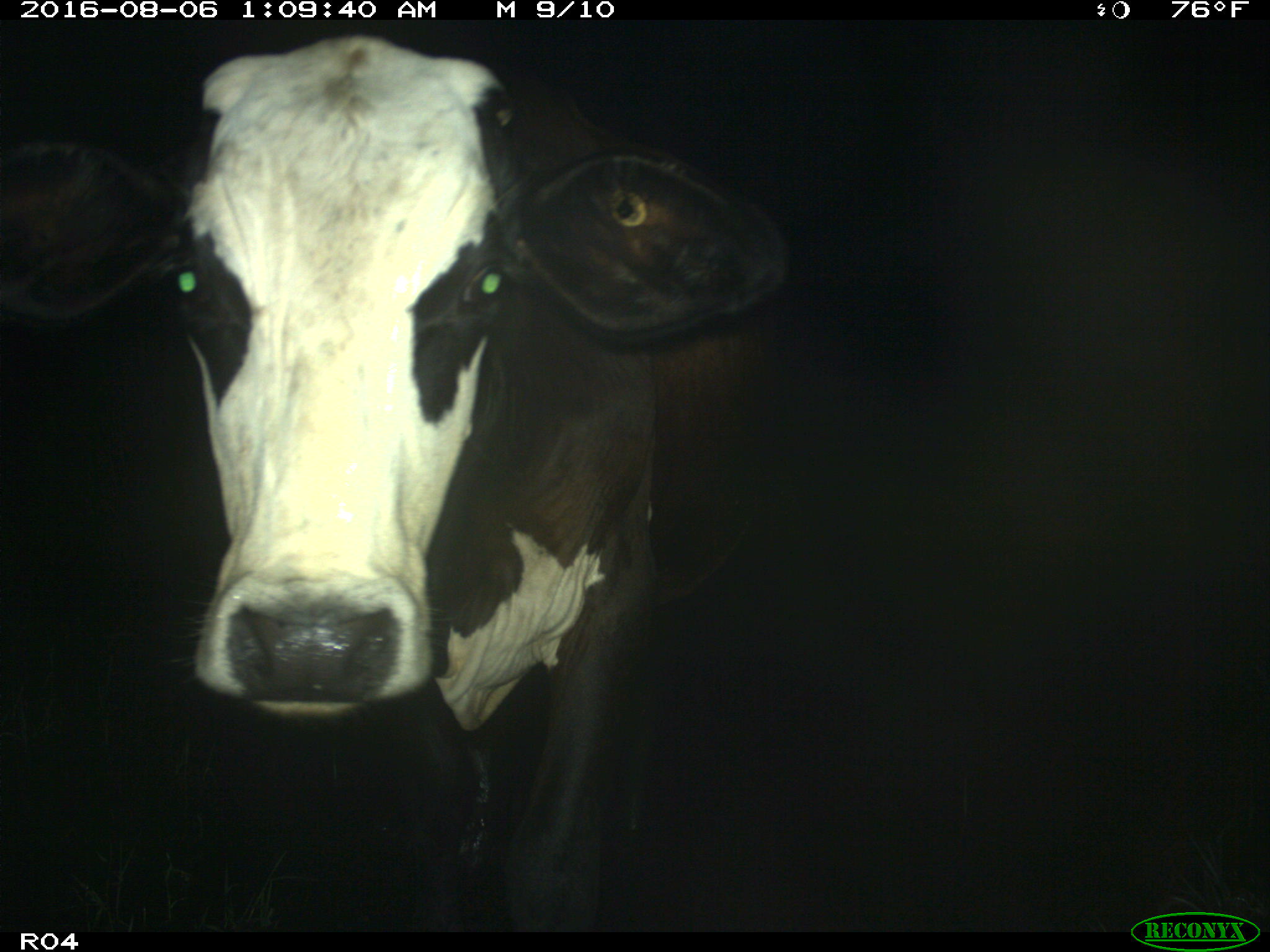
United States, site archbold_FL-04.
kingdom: Animalia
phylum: Chordata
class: Mammalia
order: Artiodactyla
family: Bovidae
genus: Bos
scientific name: Bos taurus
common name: domestic cow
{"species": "Bos taurus (domestic cow)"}